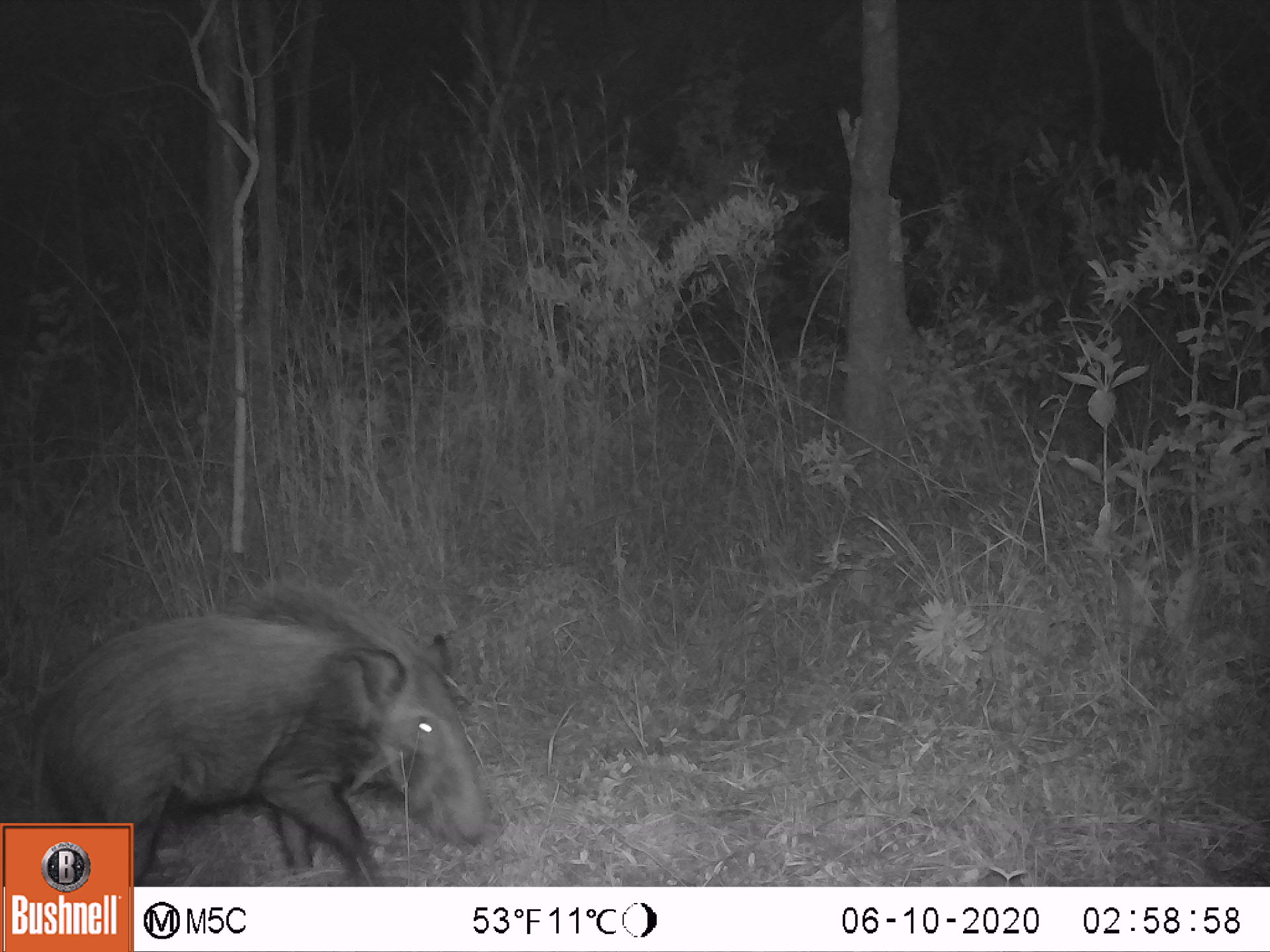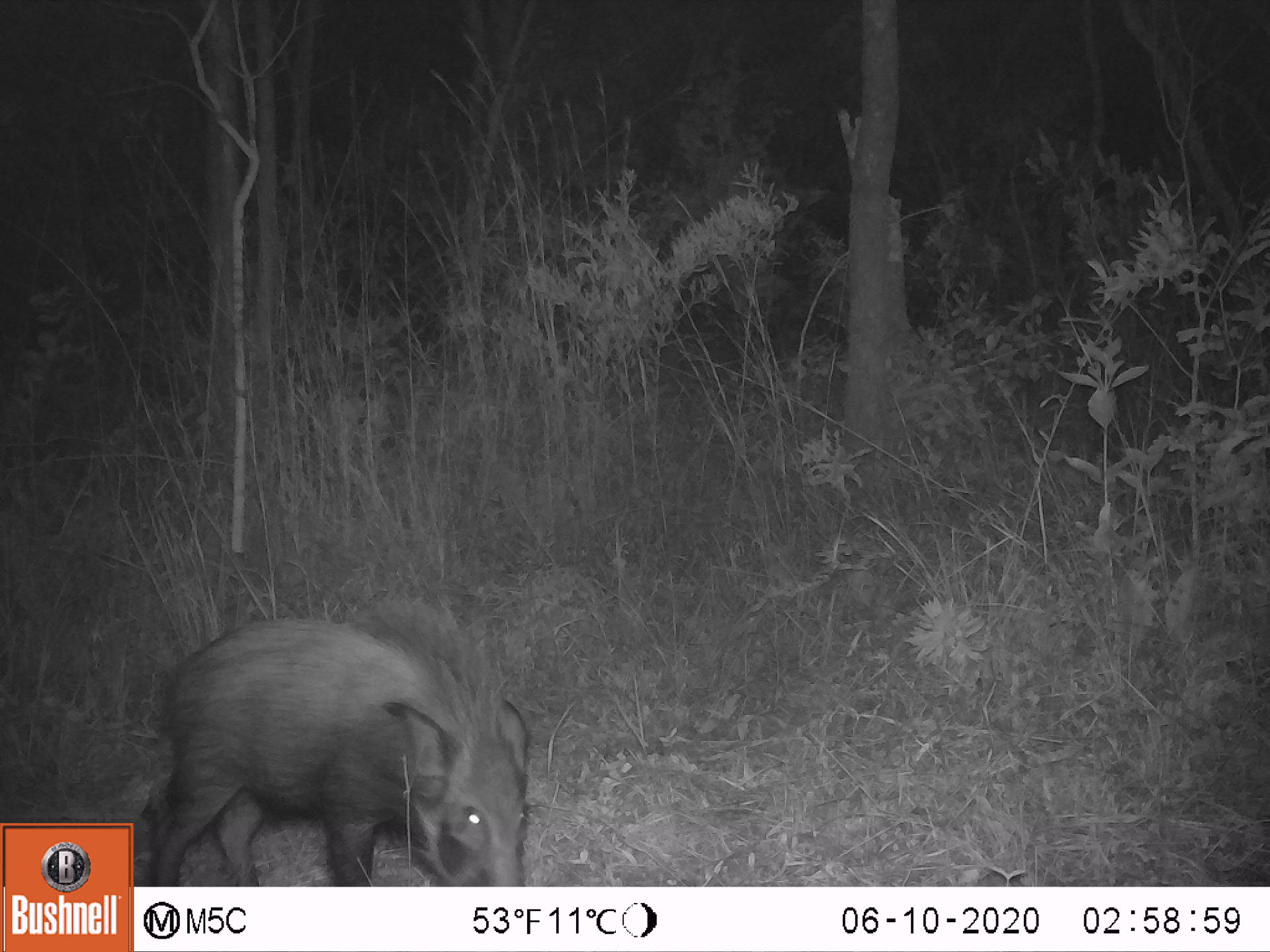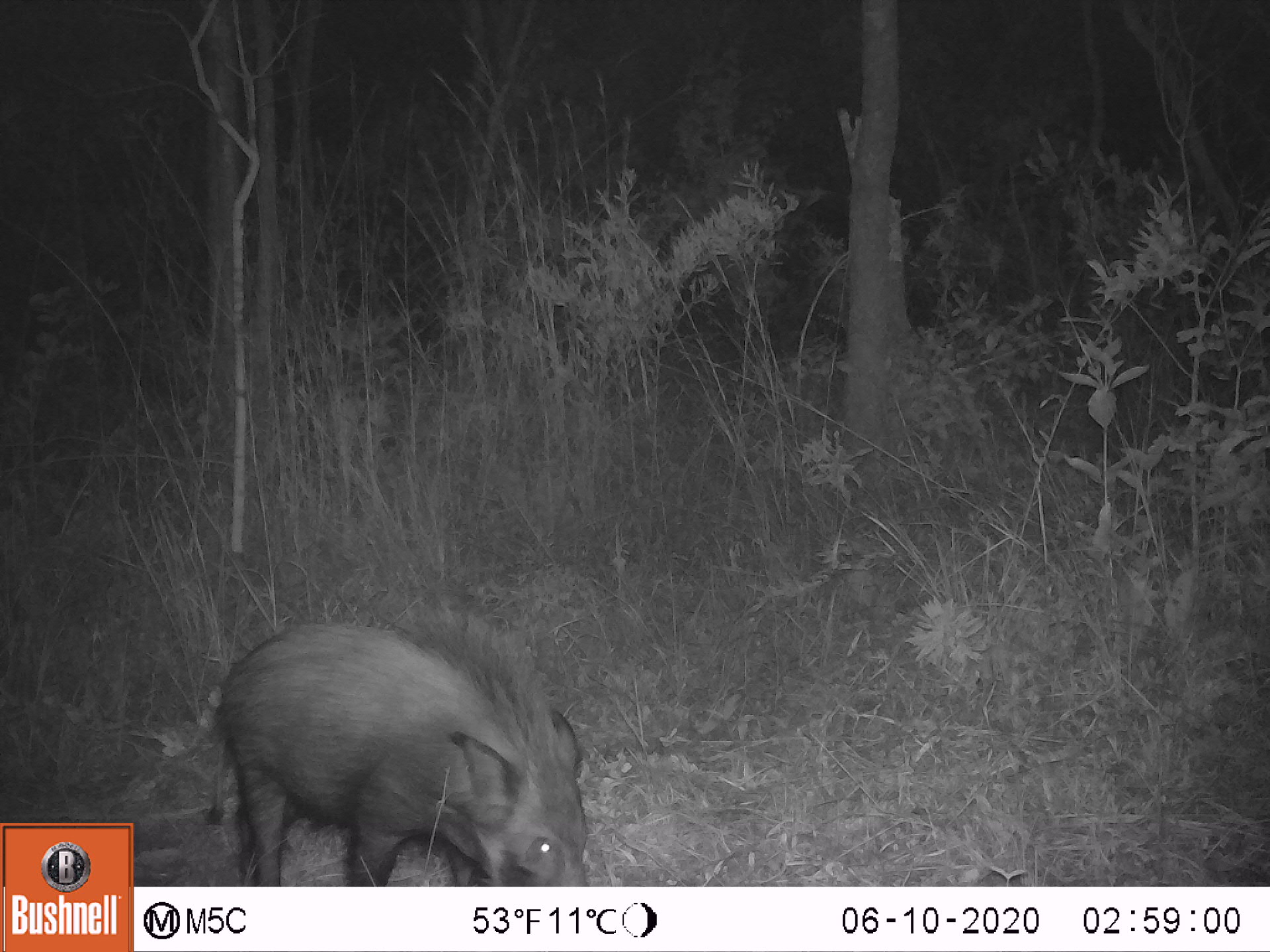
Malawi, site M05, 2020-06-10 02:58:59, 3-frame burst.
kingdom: Animalia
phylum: Chordata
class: Mammalia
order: Artiodactyla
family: Suidae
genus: Potamochoerus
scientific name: Potamochoerus larvatus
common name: bushpig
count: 1